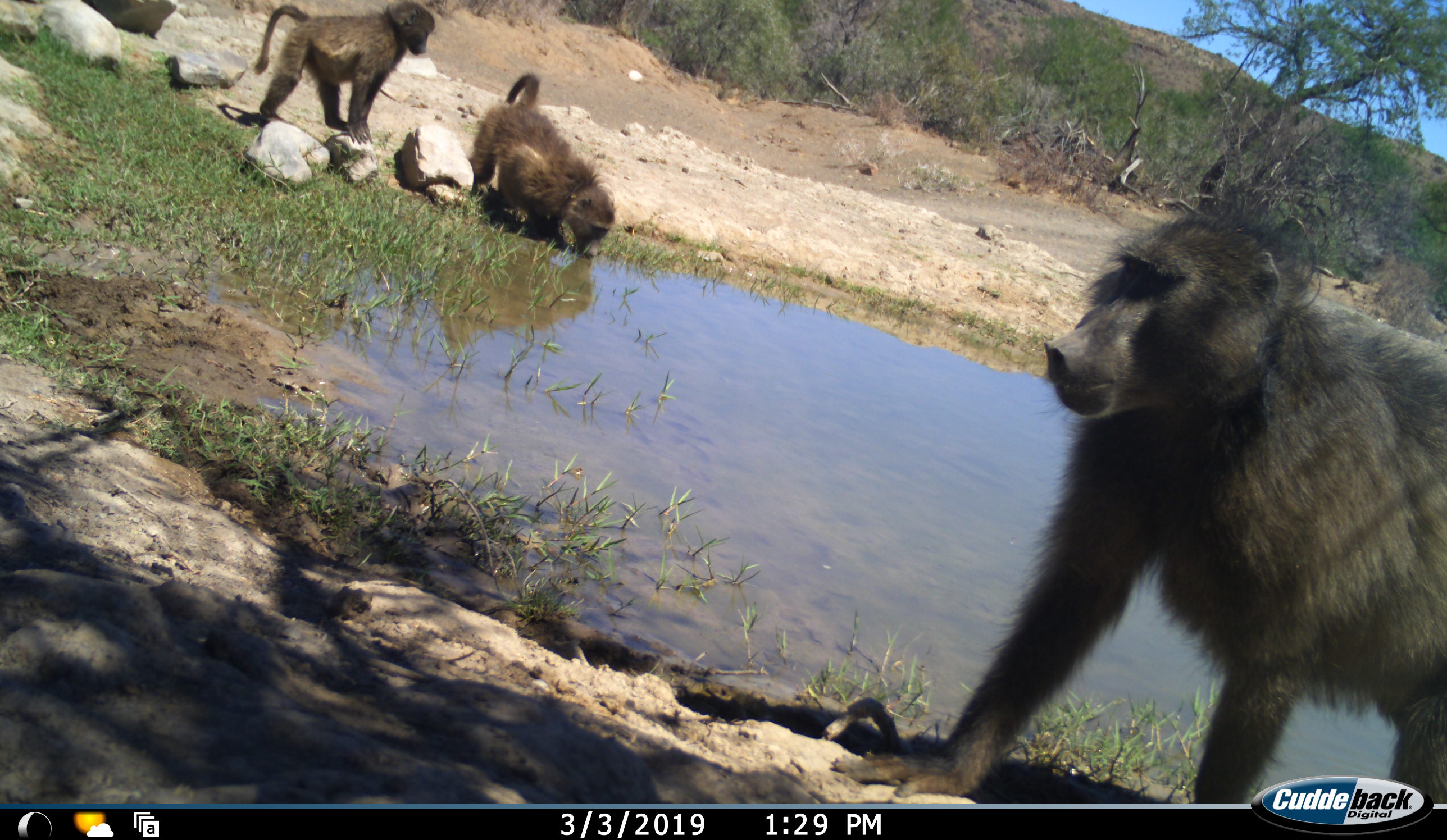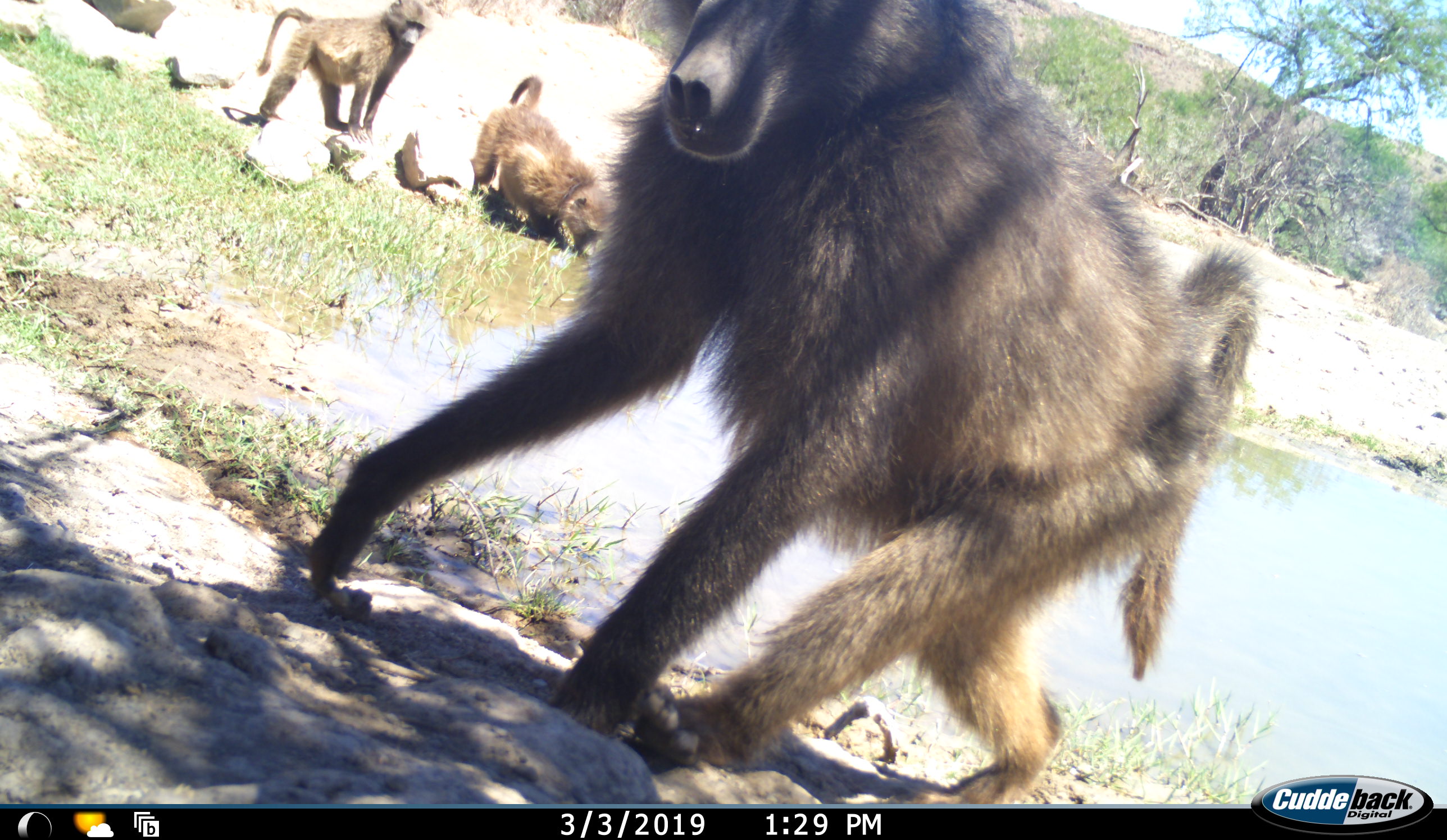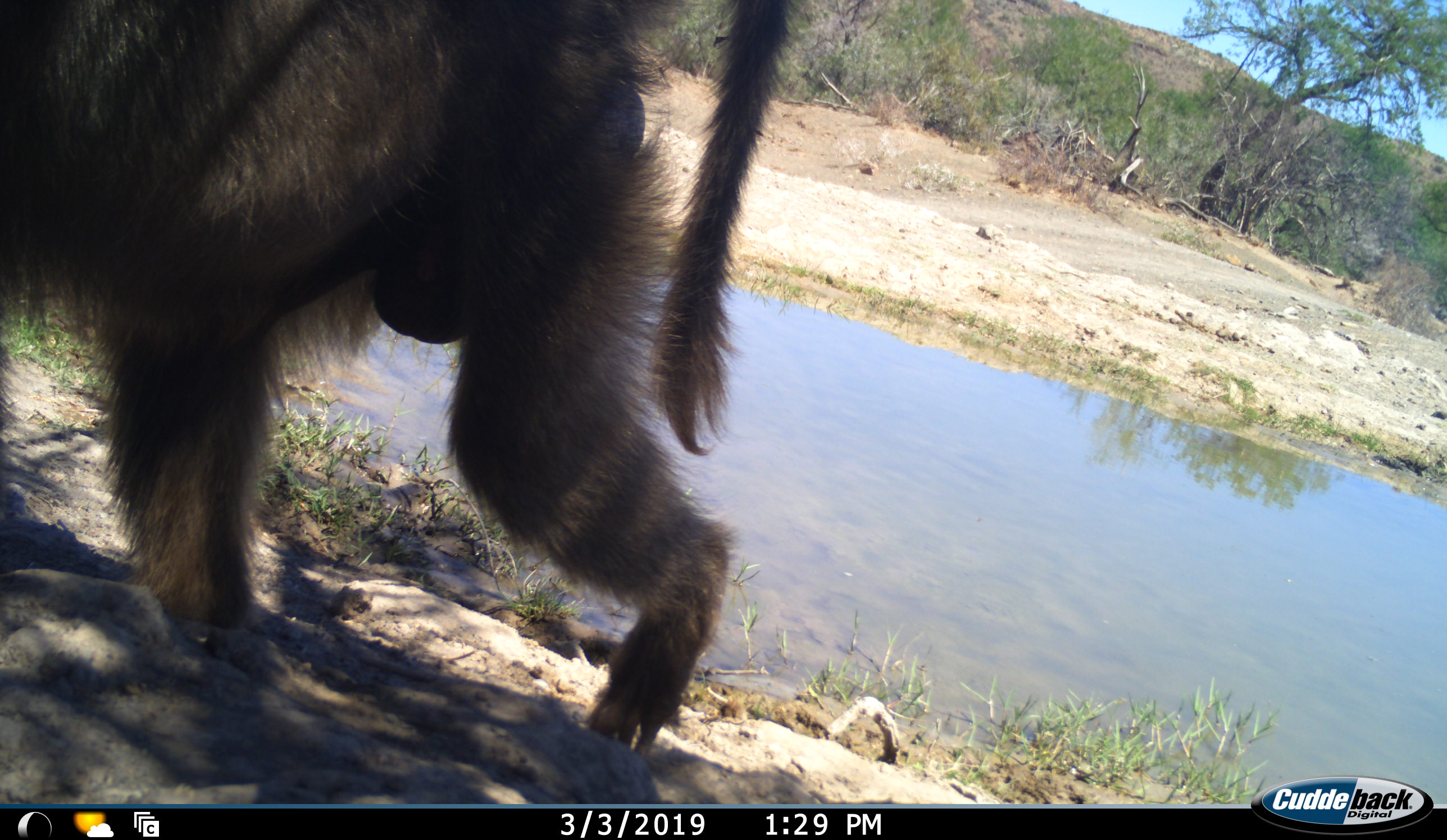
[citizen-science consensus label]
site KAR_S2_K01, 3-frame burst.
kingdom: Animalia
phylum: Chordata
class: Mammalia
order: Primates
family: Cercopithecidae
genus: Papio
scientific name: Papio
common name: baboon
Baboon (Papio), count 3. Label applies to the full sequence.